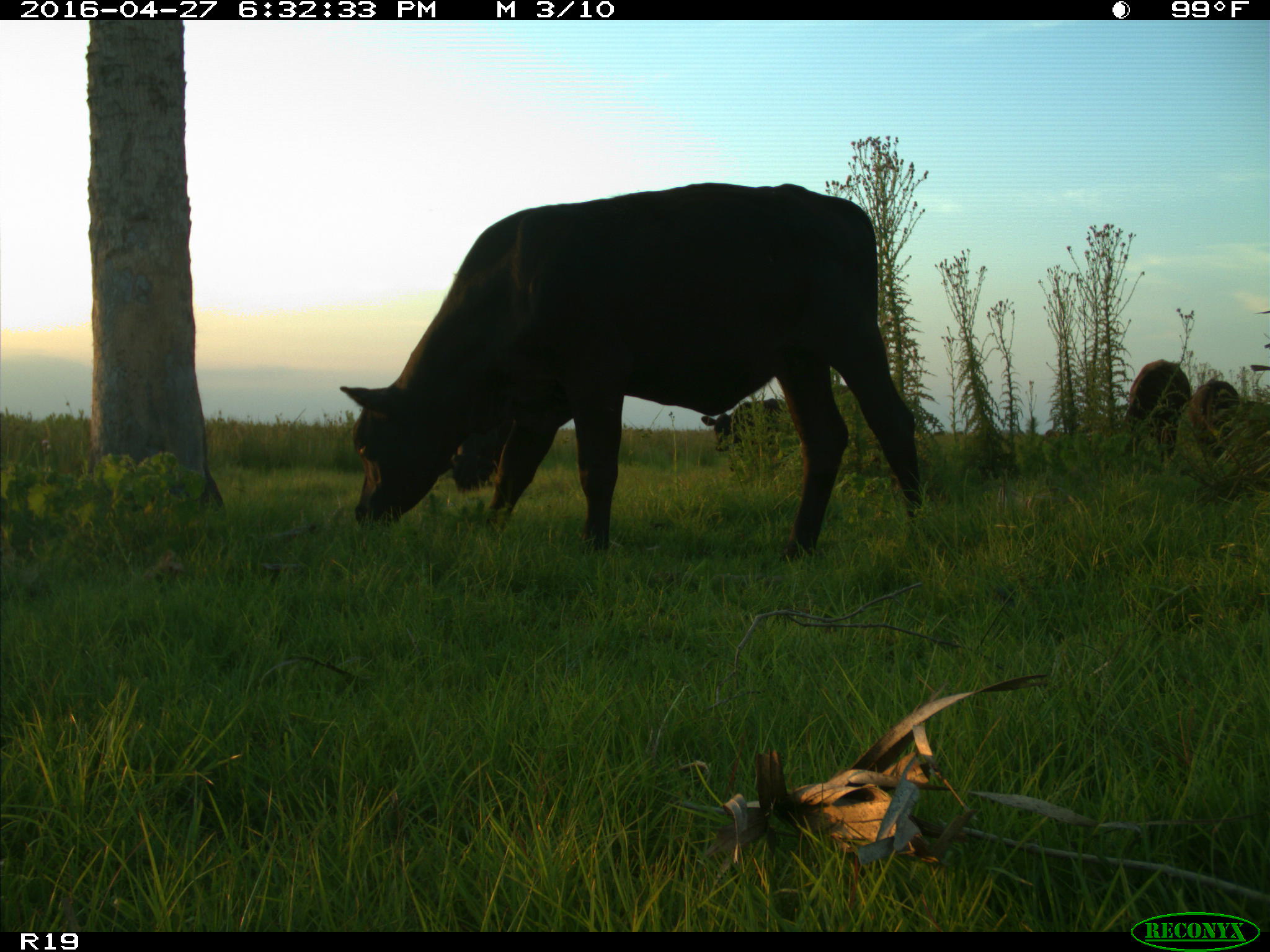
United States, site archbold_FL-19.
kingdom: Animalia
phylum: Chordata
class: Mammalia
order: Artiodactyla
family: Bovidae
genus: Bos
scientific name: Bos taurus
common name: domestic cow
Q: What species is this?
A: Bos taurus (domestic cow).